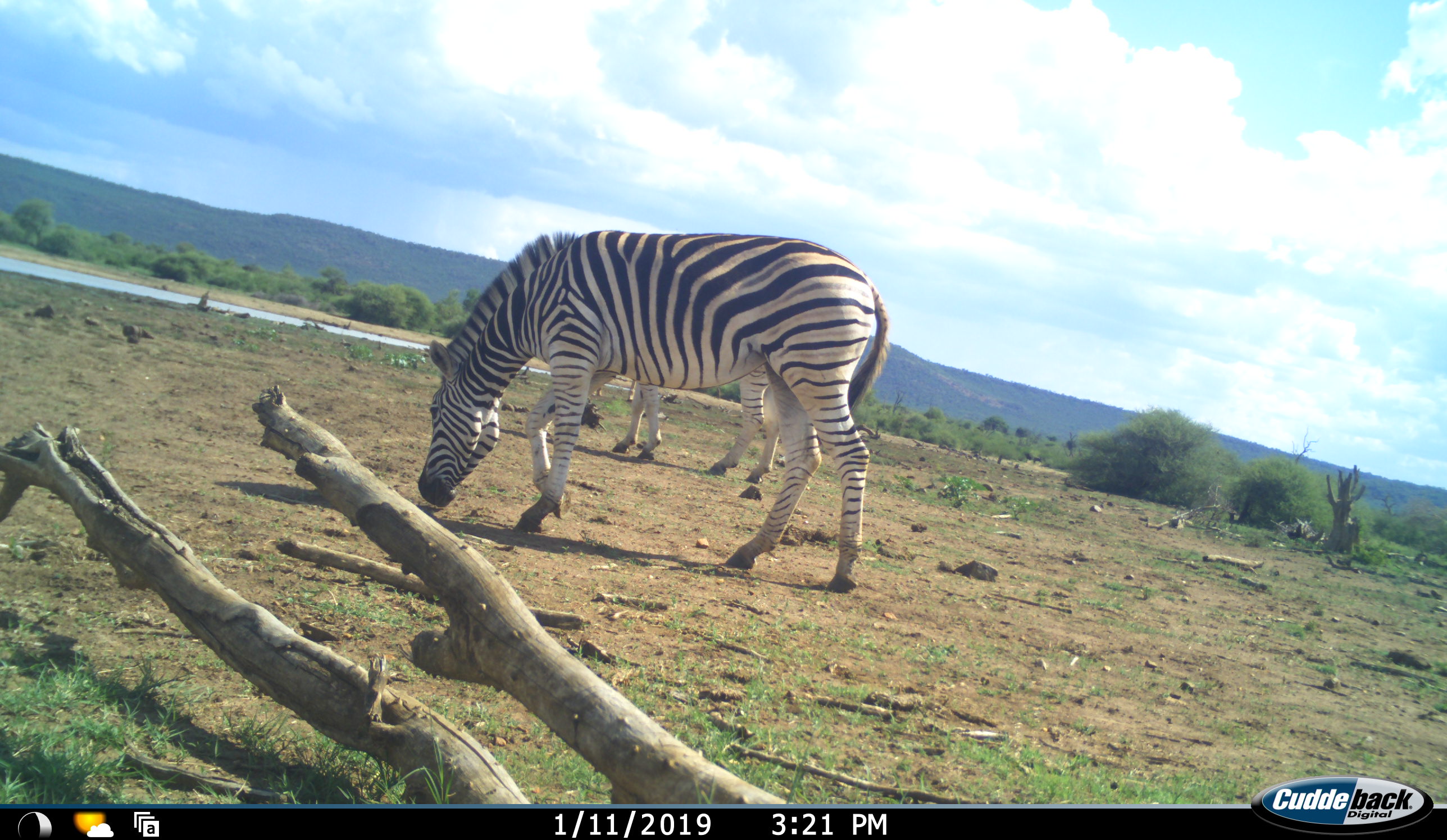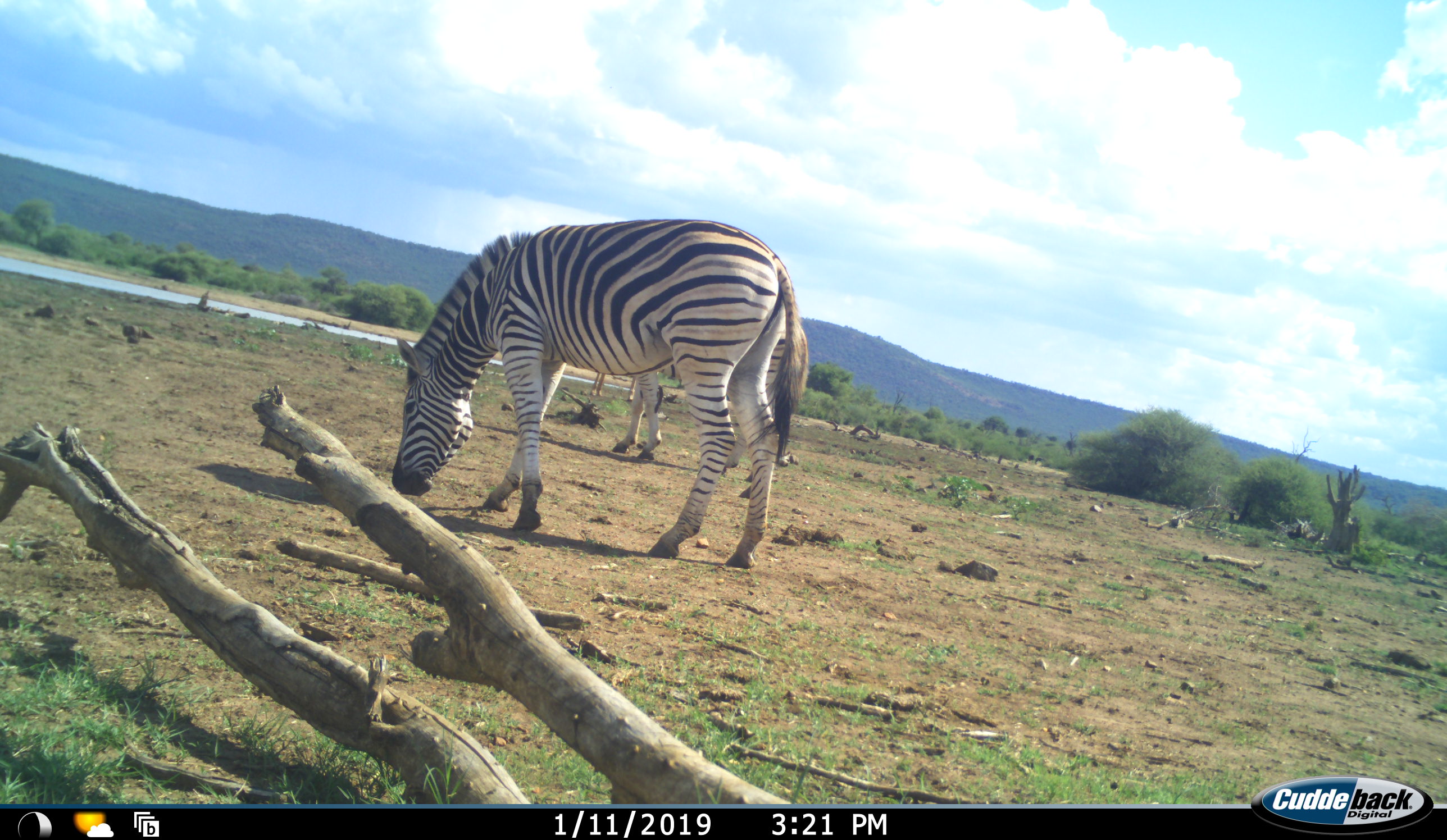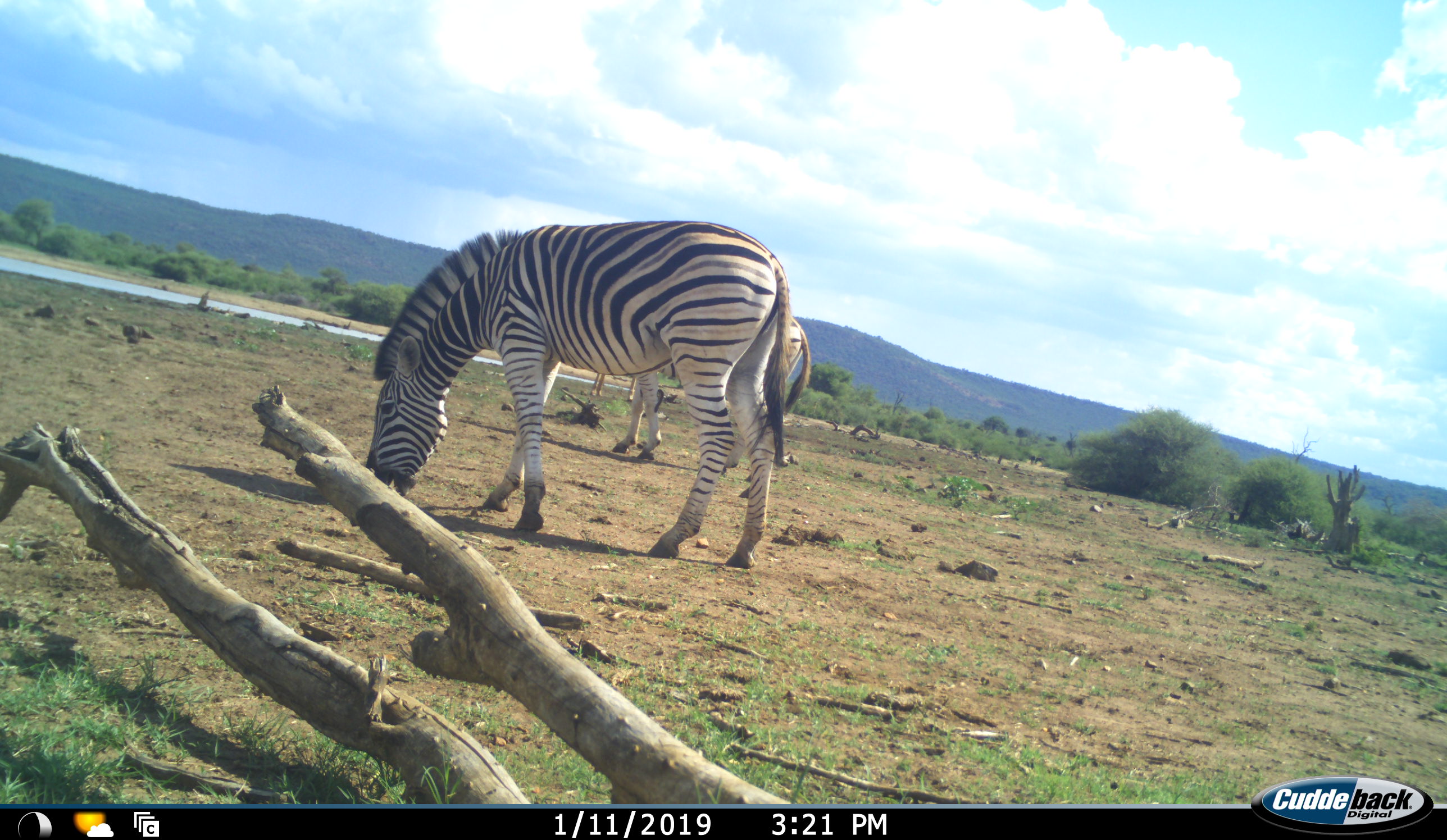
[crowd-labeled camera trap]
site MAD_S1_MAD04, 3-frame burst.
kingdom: Animalia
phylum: Chordata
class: Mammalia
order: Perissodactyla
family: Equidae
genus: Equus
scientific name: Equus quagga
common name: plains zebra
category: zebraplains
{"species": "zebraplains (plains zebra) (Equus quagga)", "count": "2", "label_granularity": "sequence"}